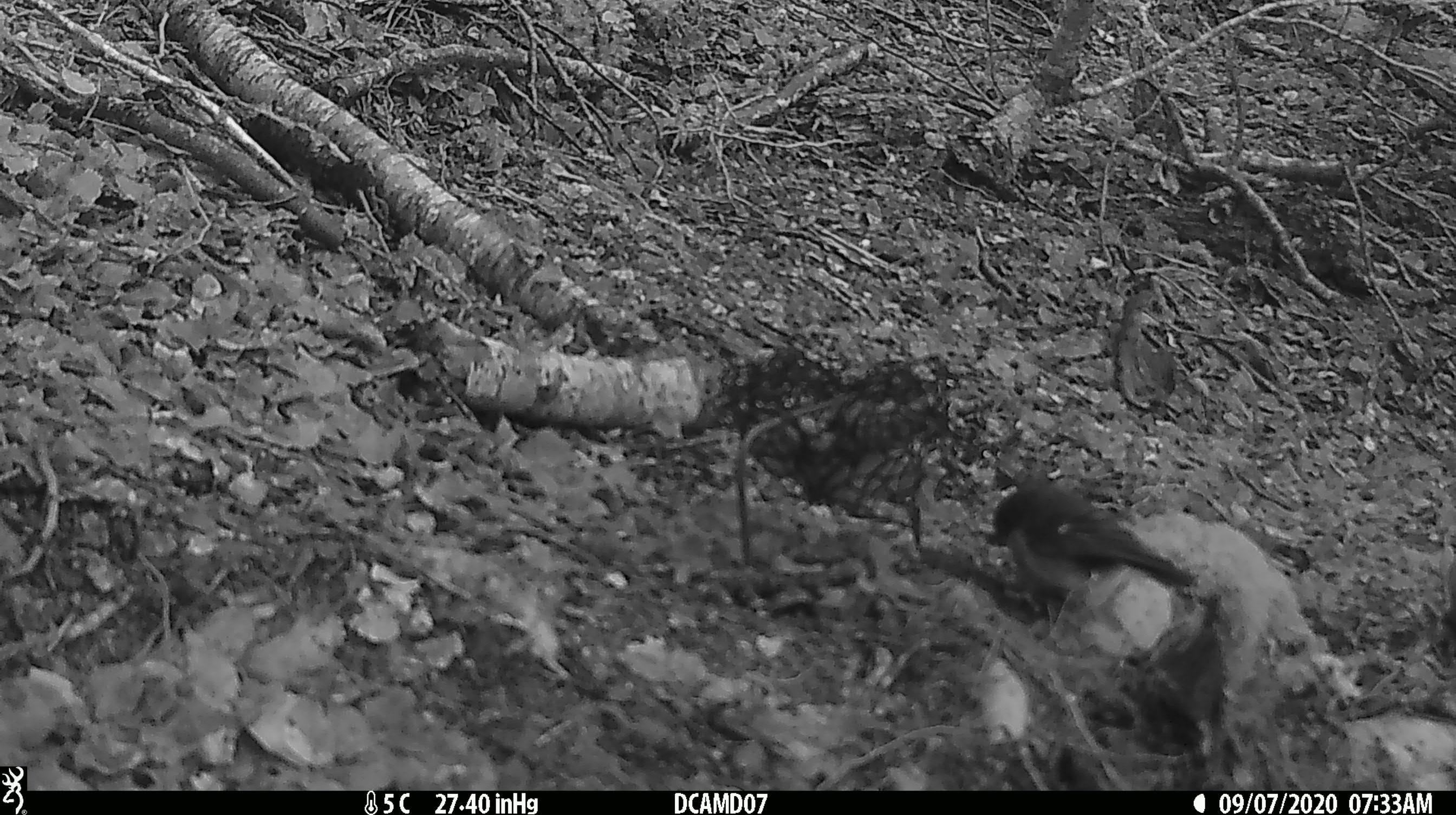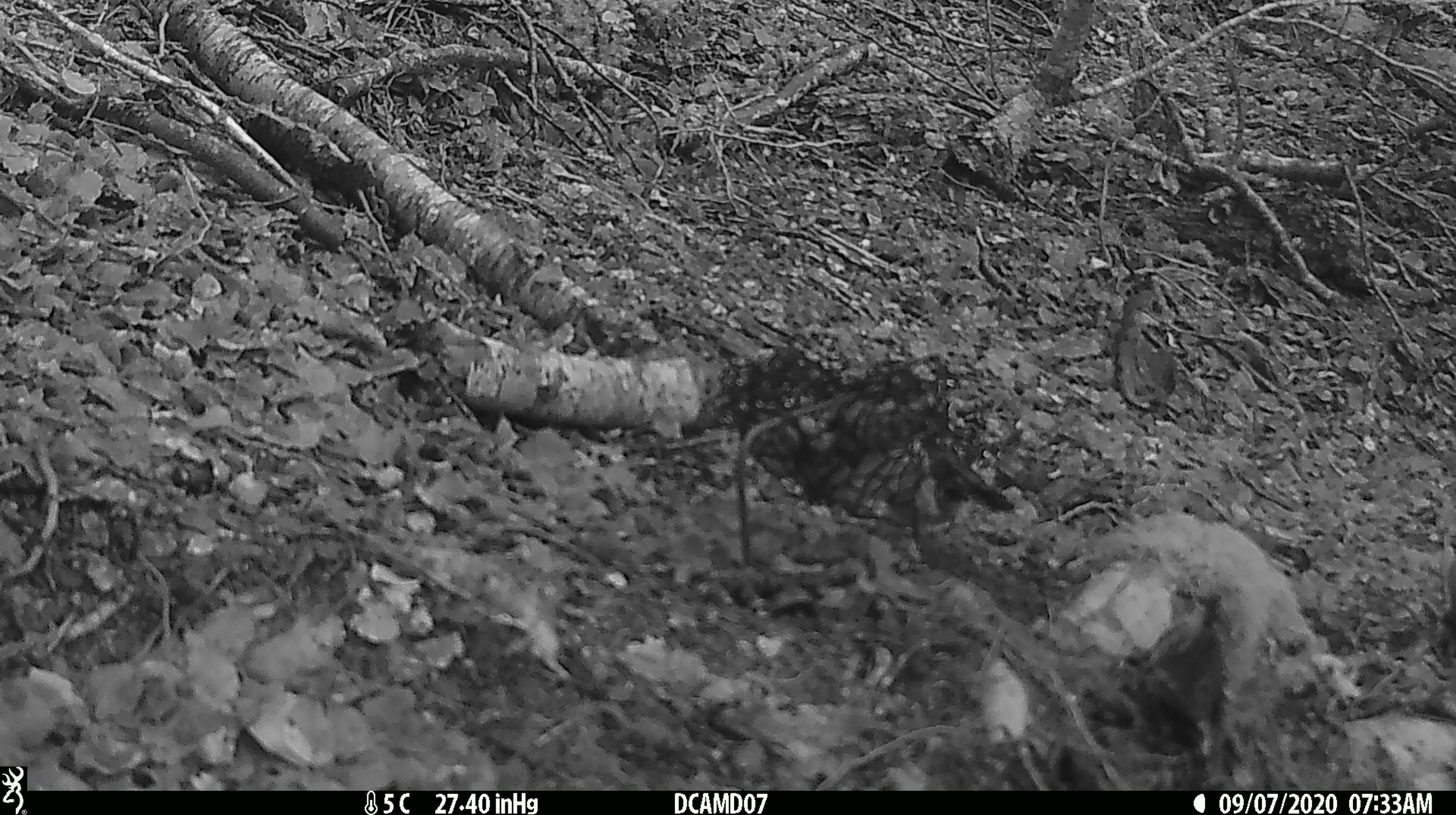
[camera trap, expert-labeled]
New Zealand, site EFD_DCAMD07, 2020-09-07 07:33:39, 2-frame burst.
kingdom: Animalia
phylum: Chordata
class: Aves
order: Passeriformes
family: Petroicidae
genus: Petroica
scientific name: Petroica macrocephala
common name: tomtit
Tomtit (Petroica macrocephala).